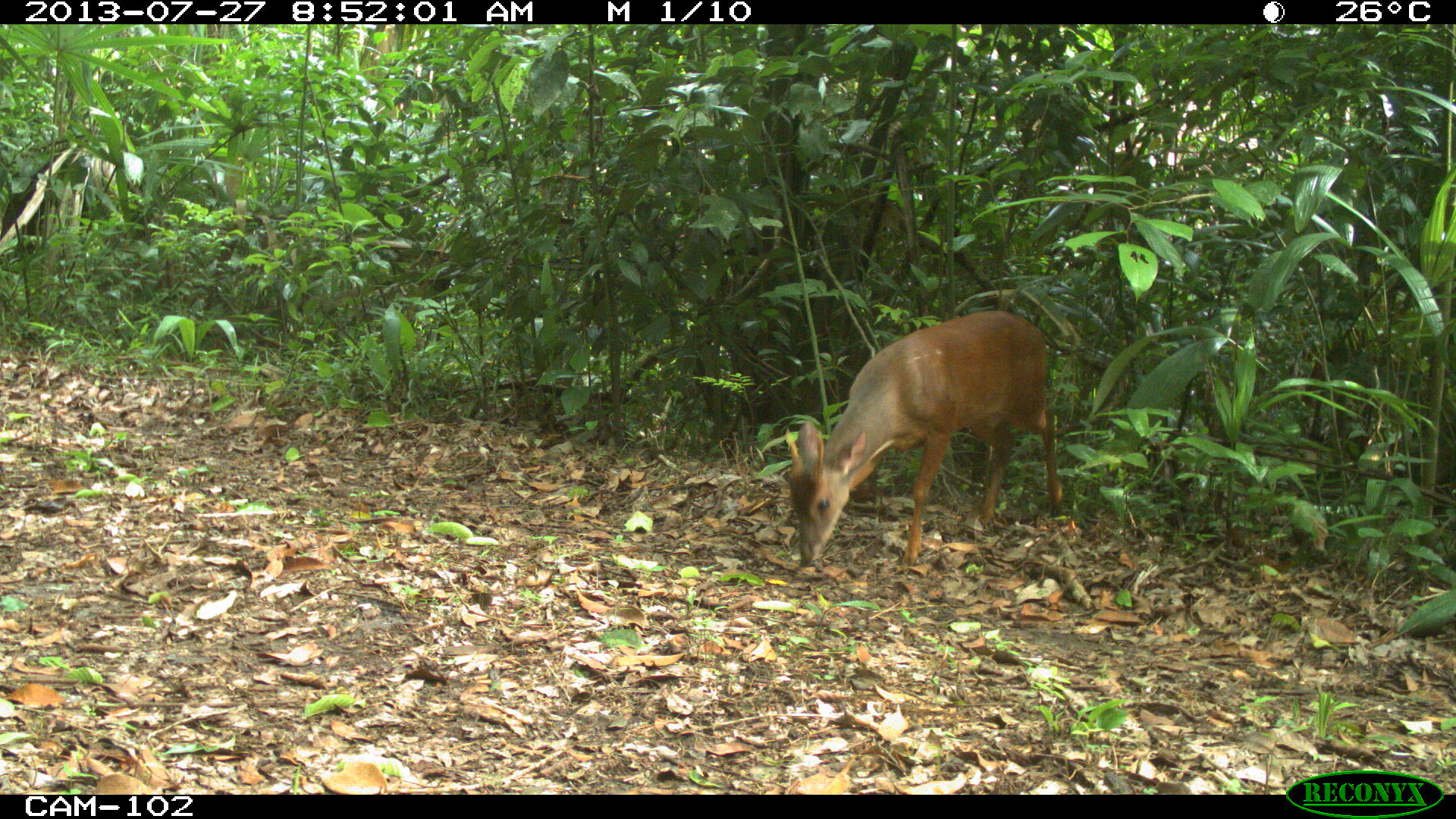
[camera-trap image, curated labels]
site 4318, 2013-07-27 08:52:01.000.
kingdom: Animalia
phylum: Chordata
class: Mammalia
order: Artiodactyla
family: Cervidae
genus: Mazama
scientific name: Mazama temama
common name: central american red brocket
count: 1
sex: male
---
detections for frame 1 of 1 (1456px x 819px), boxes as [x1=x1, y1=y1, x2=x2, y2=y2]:
mazama temama: [x1=784, y1=309, x2=1063, y2=568]